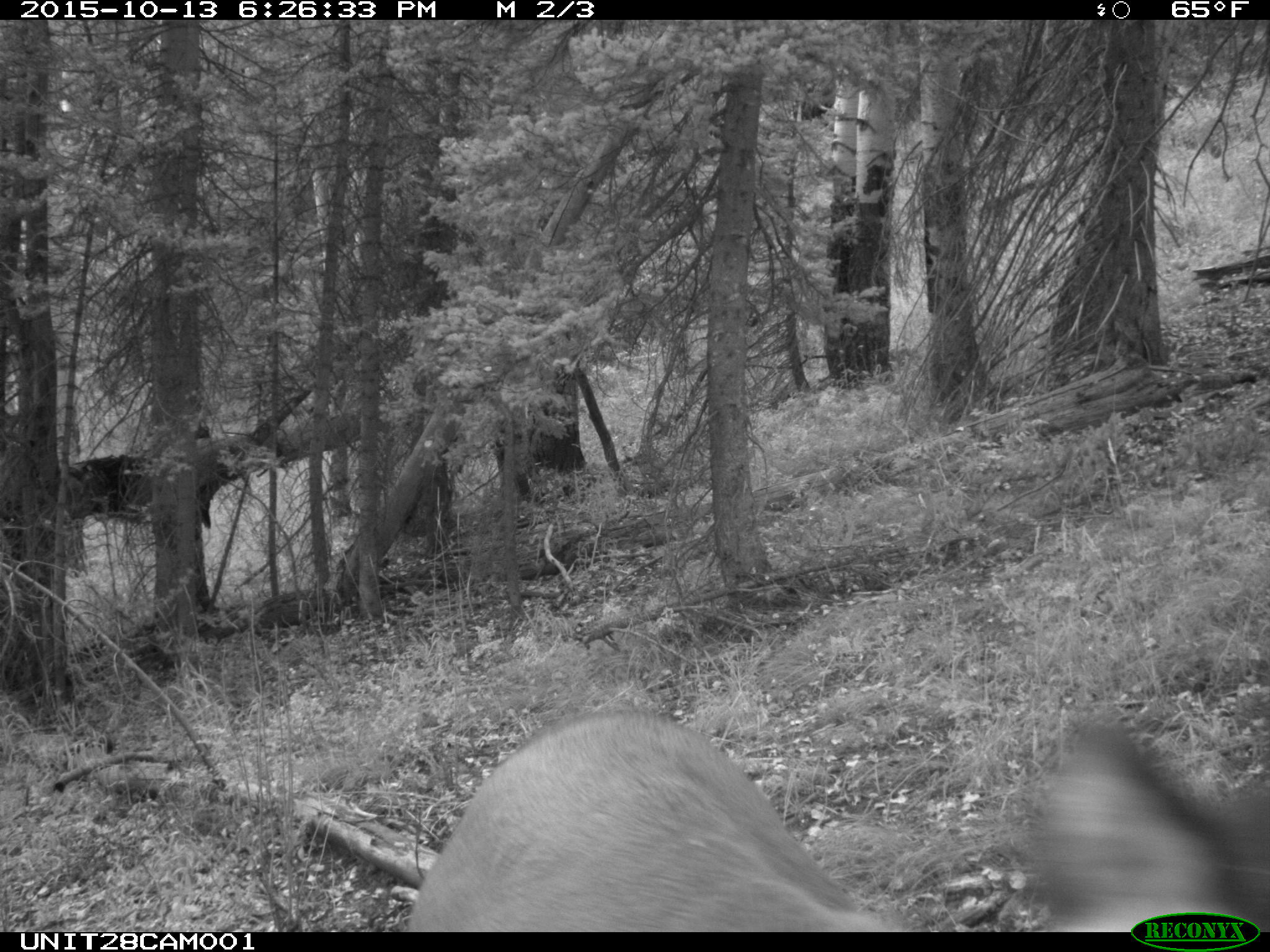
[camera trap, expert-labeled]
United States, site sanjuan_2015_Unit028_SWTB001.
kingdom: Animalia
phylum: Chordata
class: Mammalia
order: Artiodactyla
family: Cervidae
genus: Cervus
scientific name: Cervus elaphus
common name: red deer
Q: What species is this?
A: Cervus elaphus (red deer).